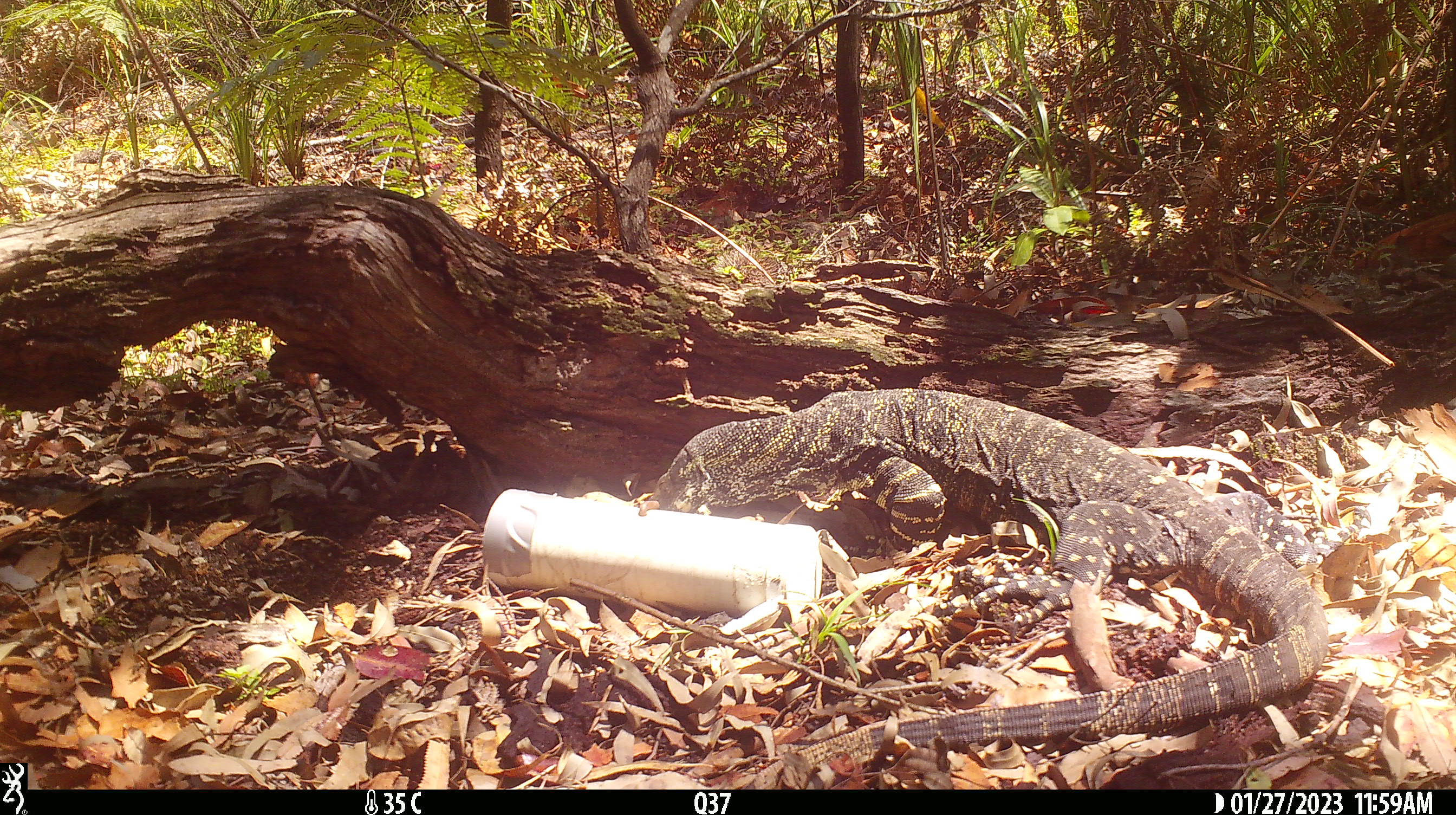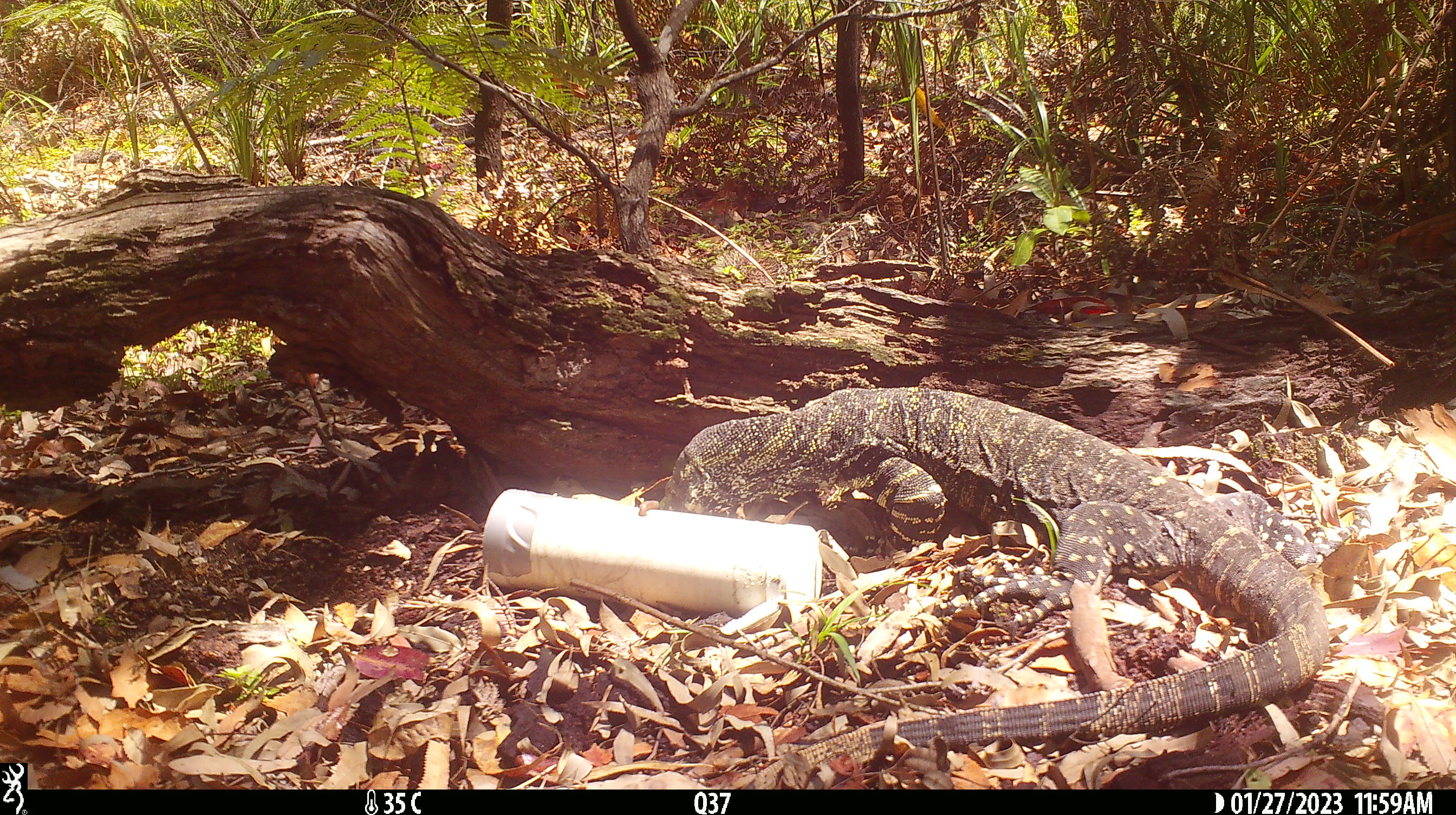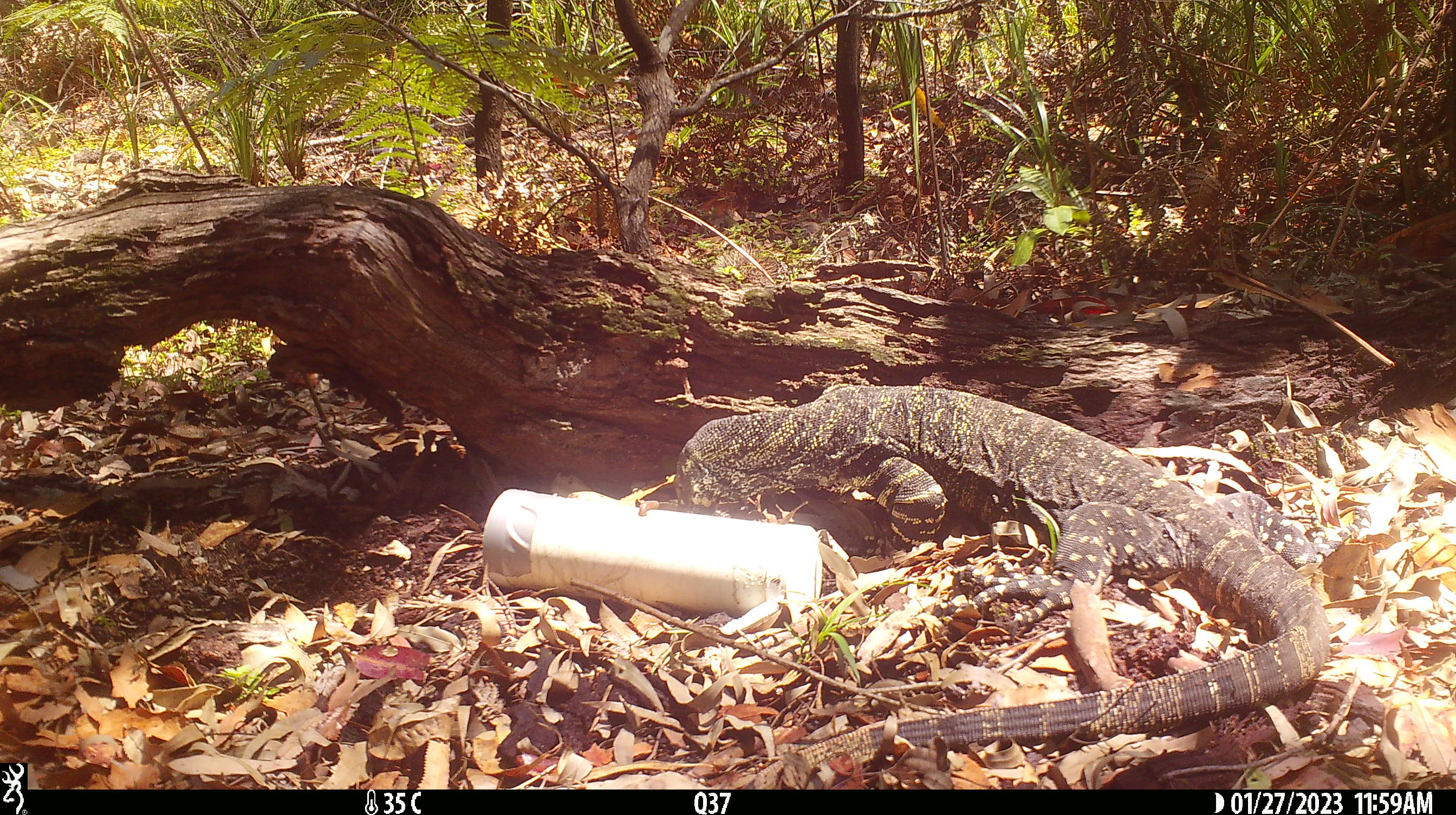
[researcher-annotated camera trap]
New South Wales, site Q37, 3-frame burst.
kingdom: Animalia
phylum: Chordata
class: Reptilia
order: Squamata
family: Varanidae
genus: Varanus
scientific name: Varanus varius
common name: lace monitor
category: goanna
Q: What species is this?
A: Goanna (lace monitor) (Varanus varius).